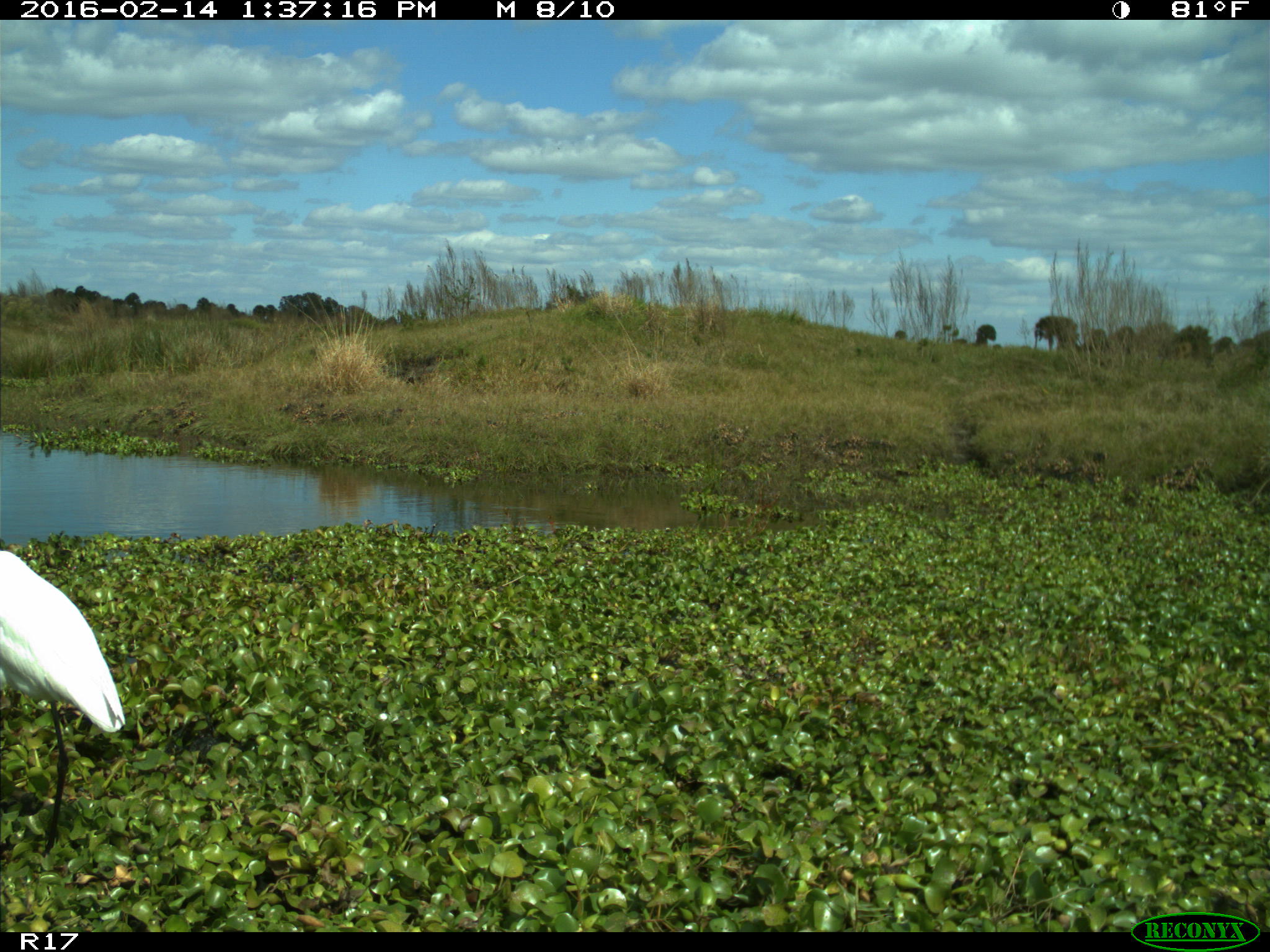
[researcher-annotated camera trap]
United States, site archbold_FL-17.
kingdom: Animalia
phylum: Chordata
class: Aves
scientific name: Aves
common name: birds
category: unidentified bird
Unidentified bird (birds) (Aves).